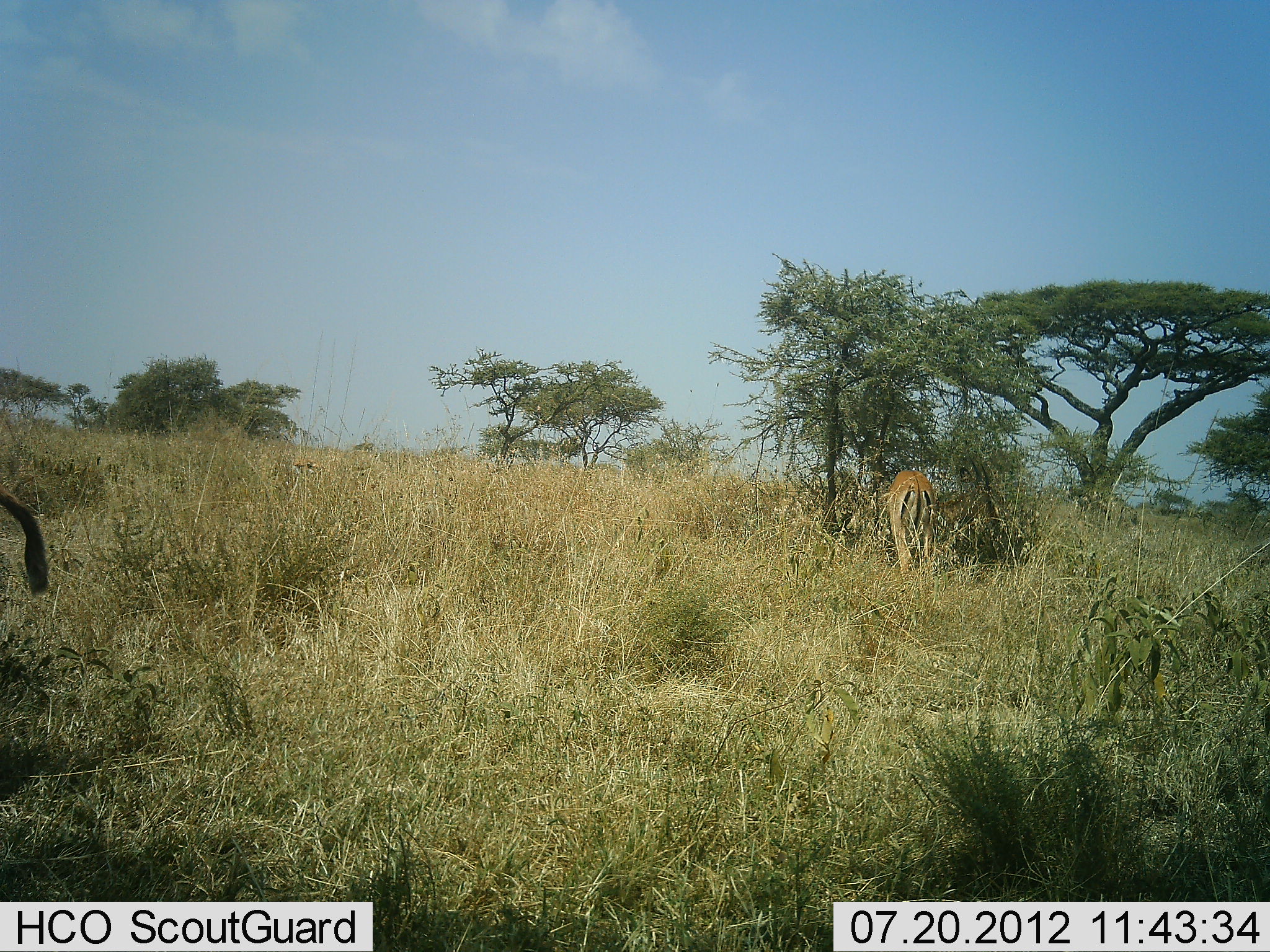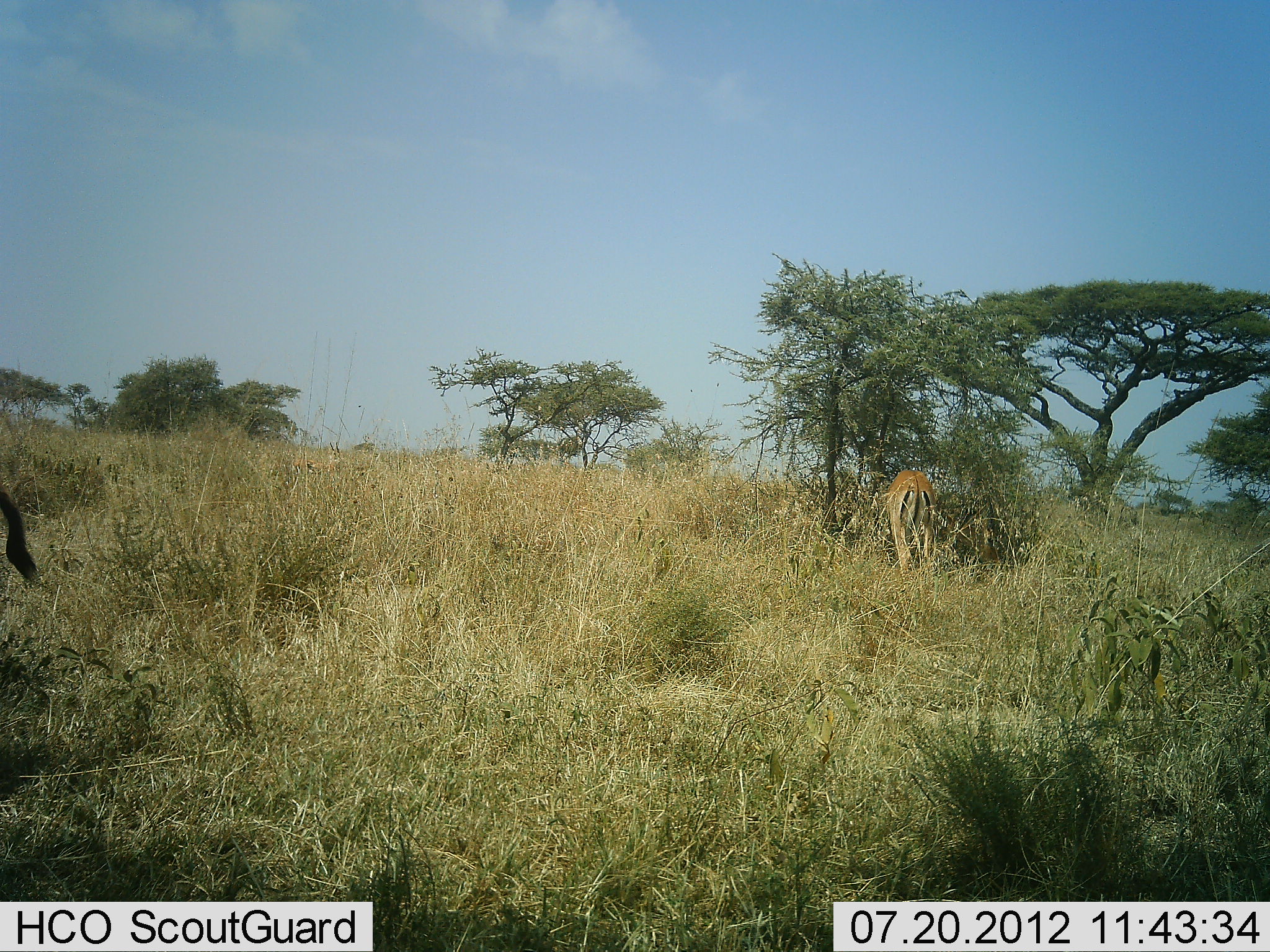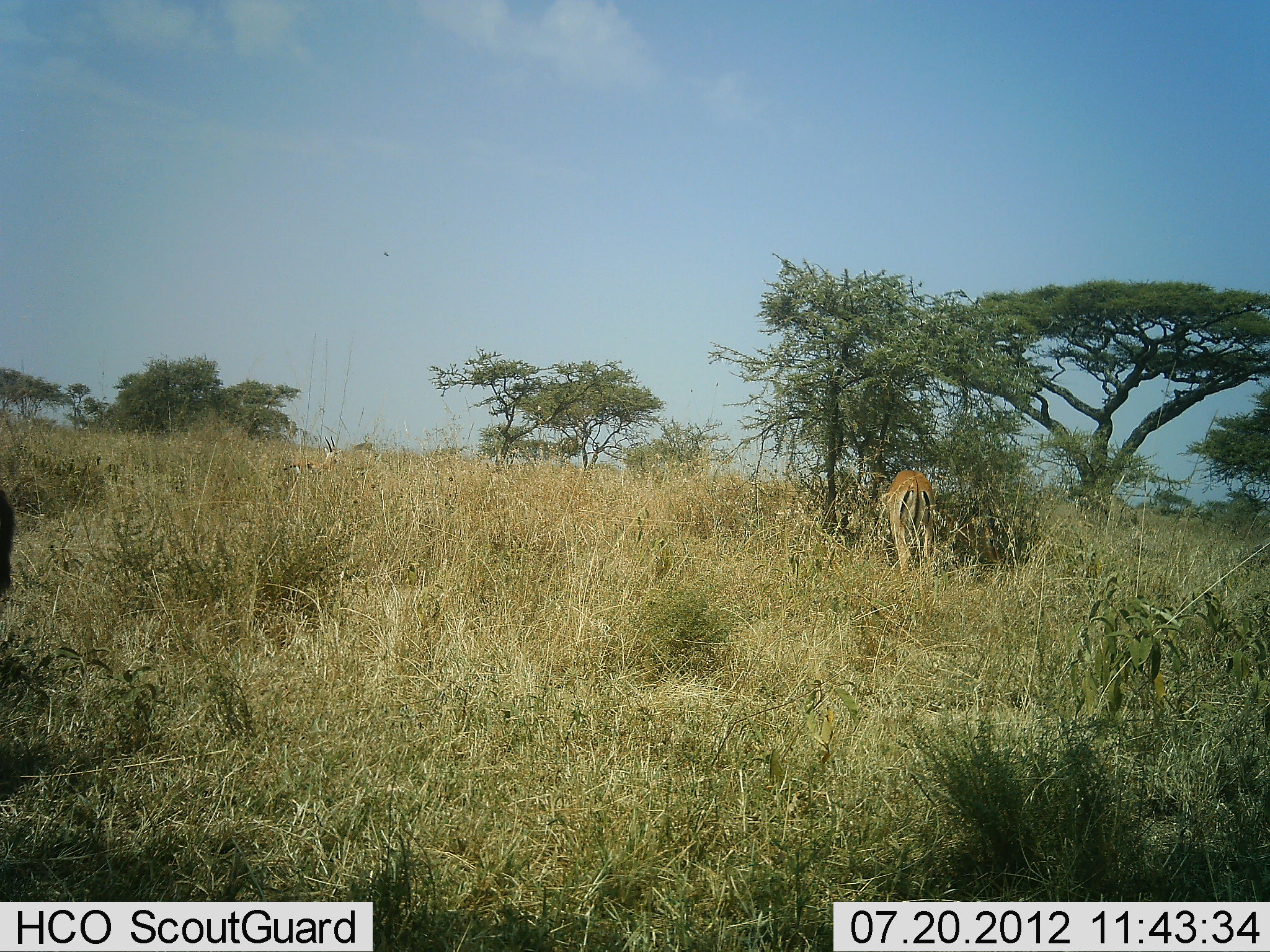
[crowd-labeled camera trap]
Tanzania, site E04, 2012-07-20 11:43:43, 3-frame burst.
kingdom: Animalia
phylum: Chordata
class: Mammalia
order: Artiodactyla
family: Bovidae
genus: Eudorcas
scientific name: Eudorcas thomsonii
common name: thomson's gazelle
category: gazellethomsons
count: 2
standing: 64%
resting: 9%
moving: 9%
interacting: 18%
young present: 0%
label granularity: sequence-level